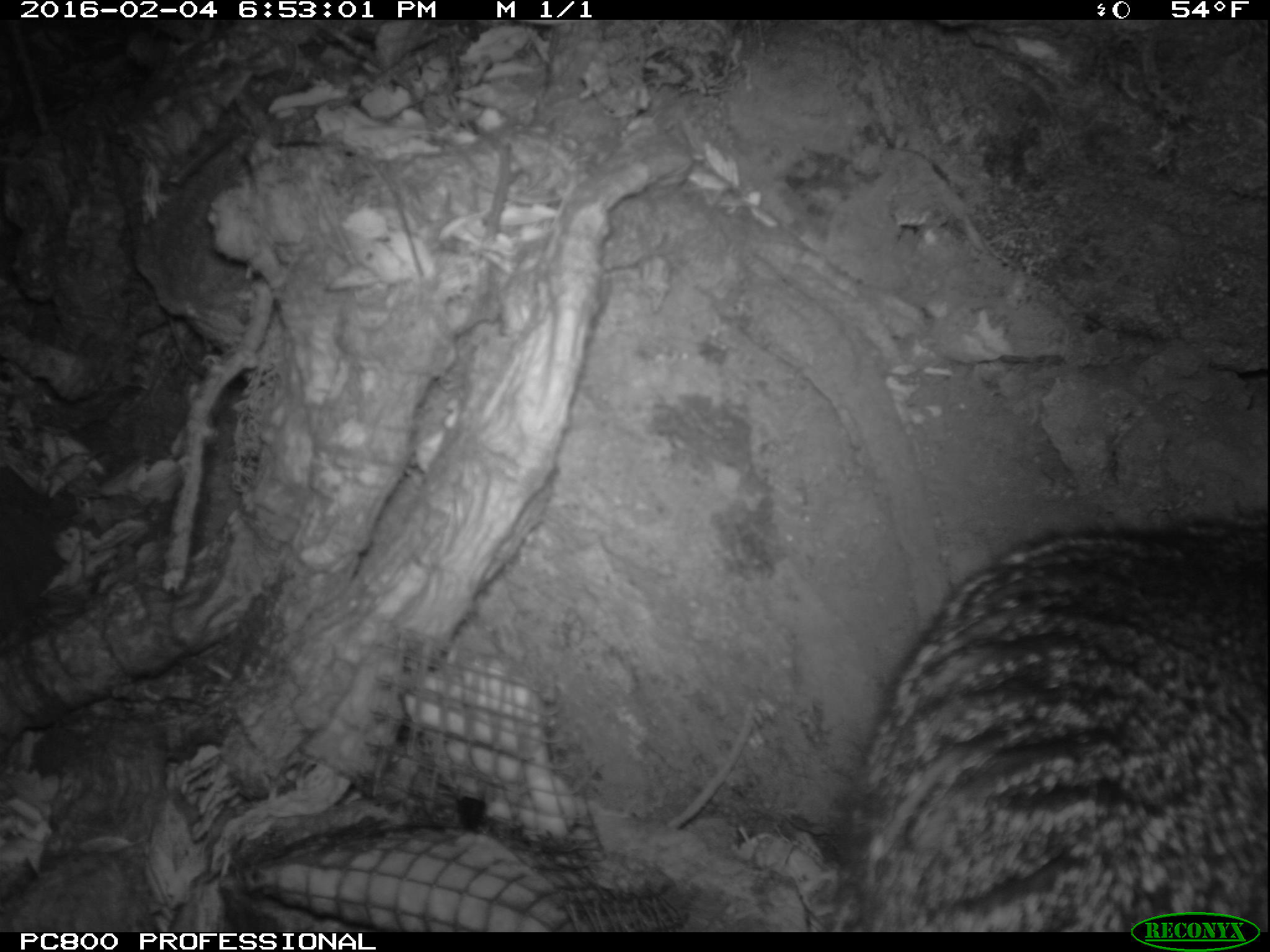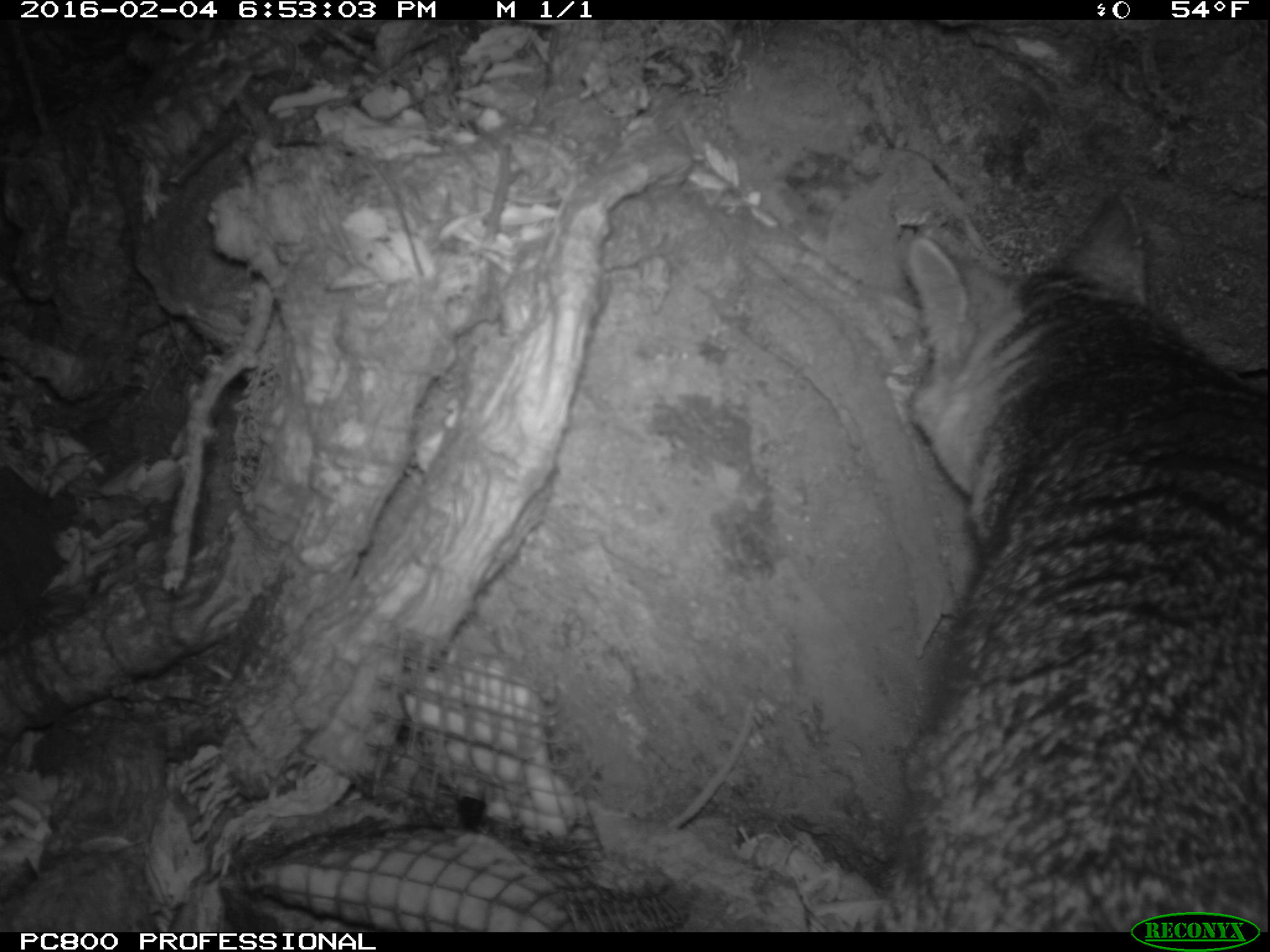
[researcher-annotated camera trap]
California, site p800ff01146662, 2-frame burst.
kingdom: Animalia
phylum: Chordata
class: Mammalia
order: Carnivora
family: Canidae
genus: Urocyon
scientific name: Urocyon littoralis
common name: island fox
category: fox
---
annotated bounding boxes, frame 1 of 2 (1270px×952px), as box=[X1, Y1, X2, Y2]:
fox: box=[837, 504, 1268, 932]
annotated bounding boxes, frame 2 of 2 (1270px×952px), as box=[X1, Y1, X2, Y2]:
fox: box=[874, 194, 1269, 933]